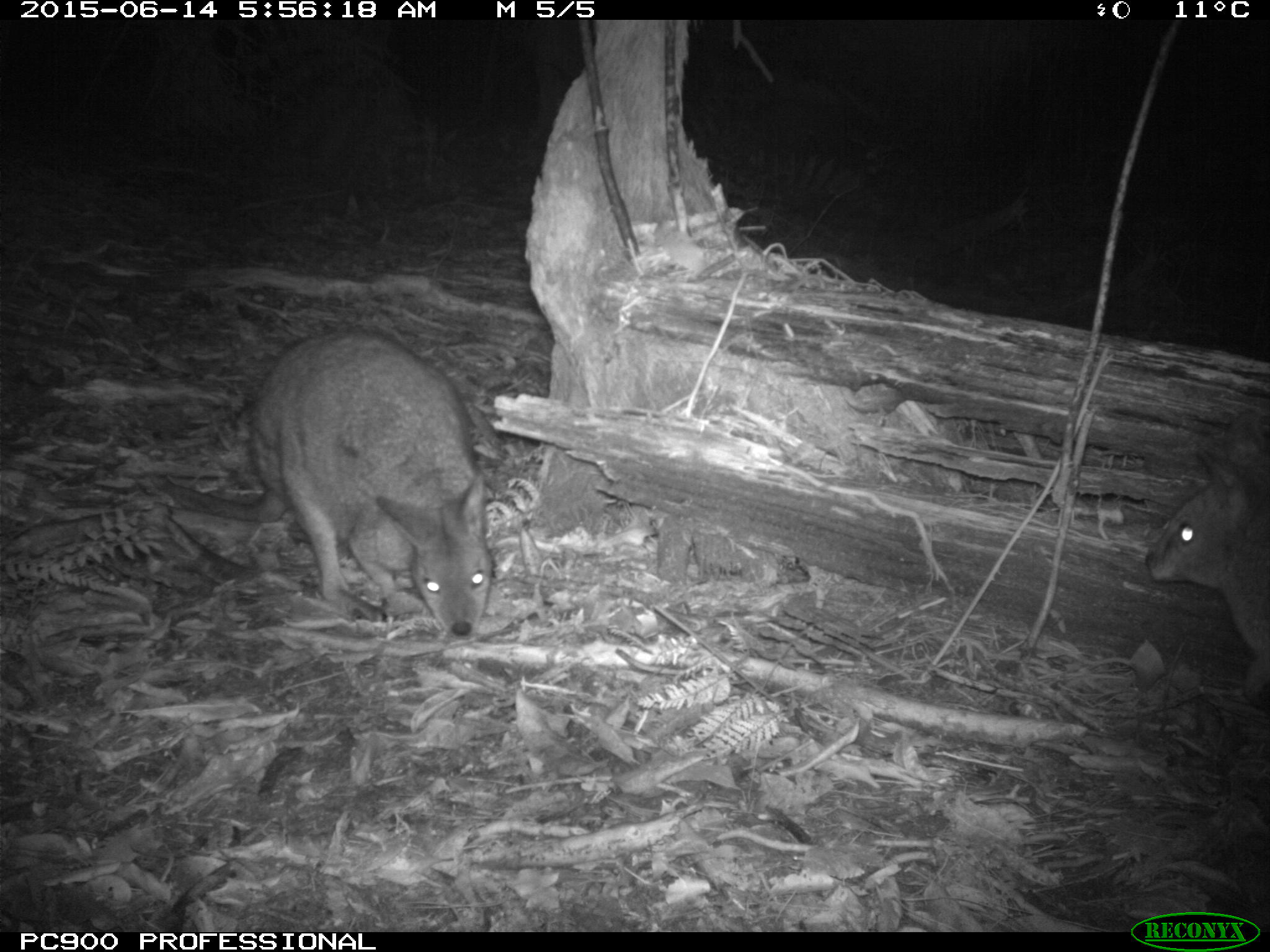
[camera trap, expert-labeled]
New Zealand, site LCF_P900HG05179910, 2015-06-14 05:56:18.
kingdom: Animalia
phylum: Chordata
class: Mammalia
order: Diprotodontia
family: Macropodidae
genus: Notamacropus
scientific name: Notamacropus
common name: wallaby